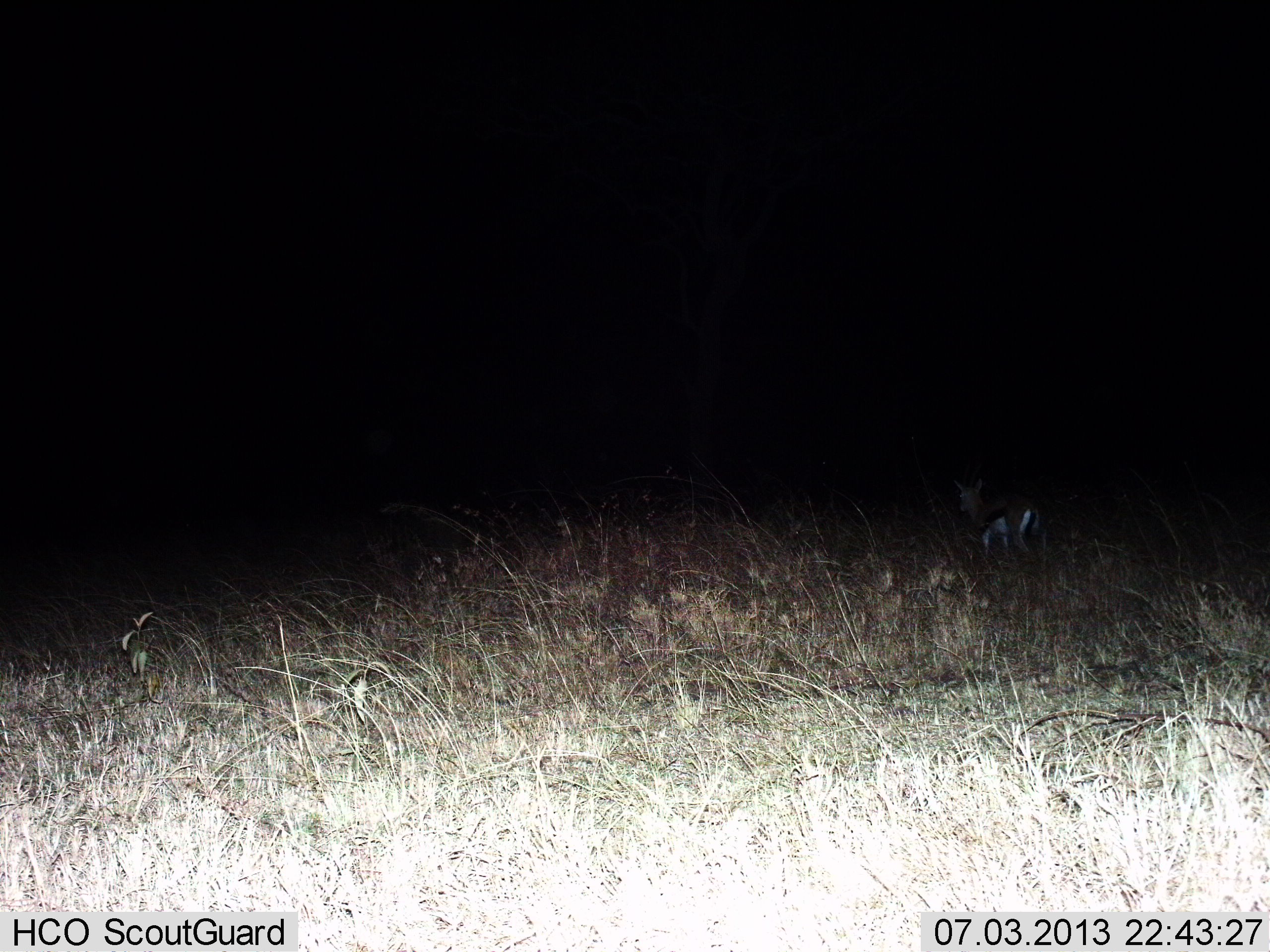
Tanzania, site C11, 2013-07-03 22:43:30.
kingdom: Animalia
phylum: Chordata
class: Mammalia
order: Artiodactyla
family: Bovidae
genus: Eudorcas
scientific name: Eudorcas thomsonii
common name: thomson's gazelle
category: gazellethomsons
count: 1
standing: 56%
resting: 0%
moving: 44%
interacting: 0%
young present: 0%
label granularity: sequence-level